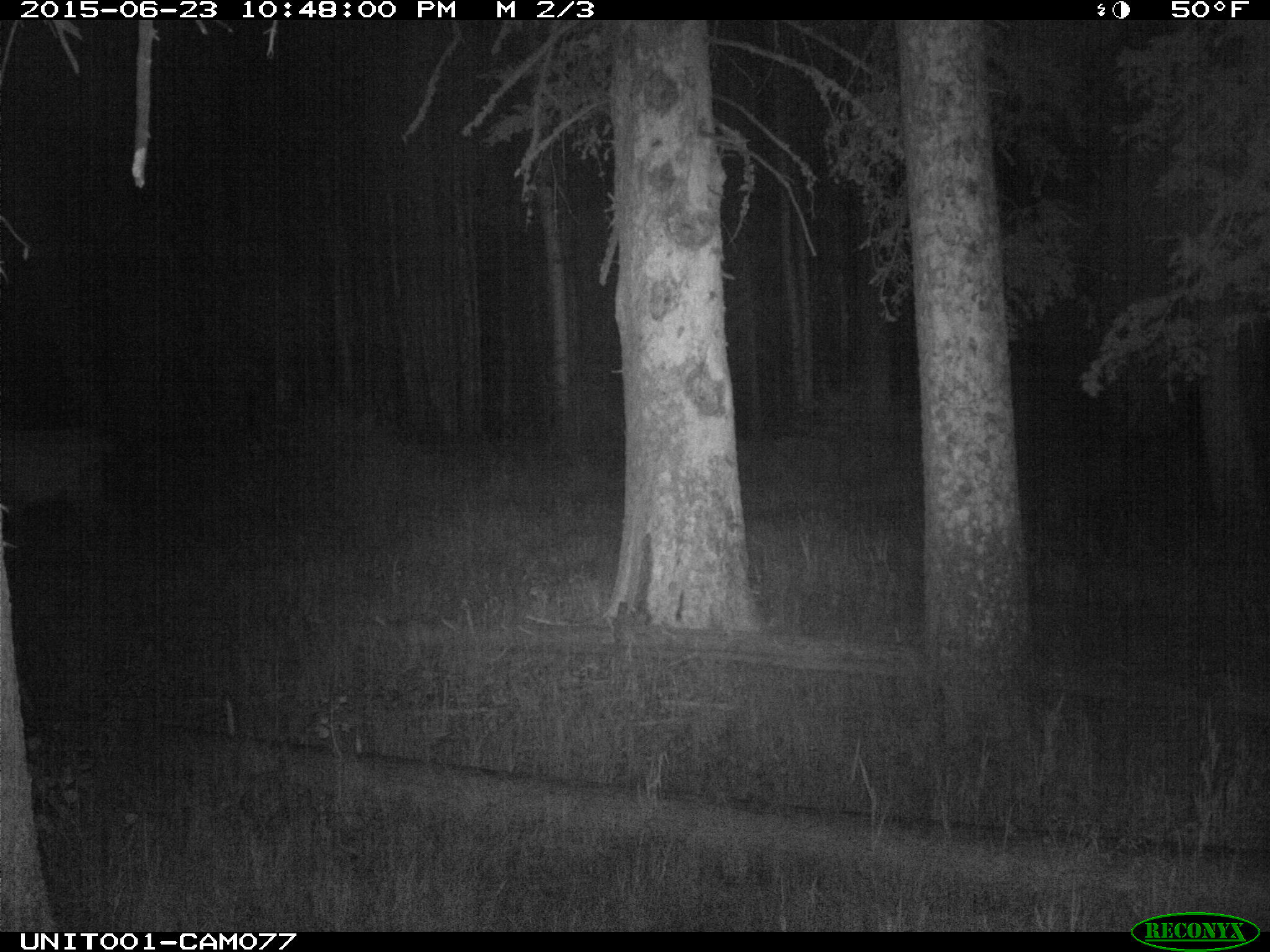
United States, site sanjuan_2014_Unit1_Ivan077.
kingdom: Animalia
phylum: Chordata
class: Mammalia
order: Artiodactyla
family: Cervidae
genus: Cervus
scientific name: Cervus elaphus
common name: red deer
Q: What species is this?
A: Cervus elaphus (red deer).